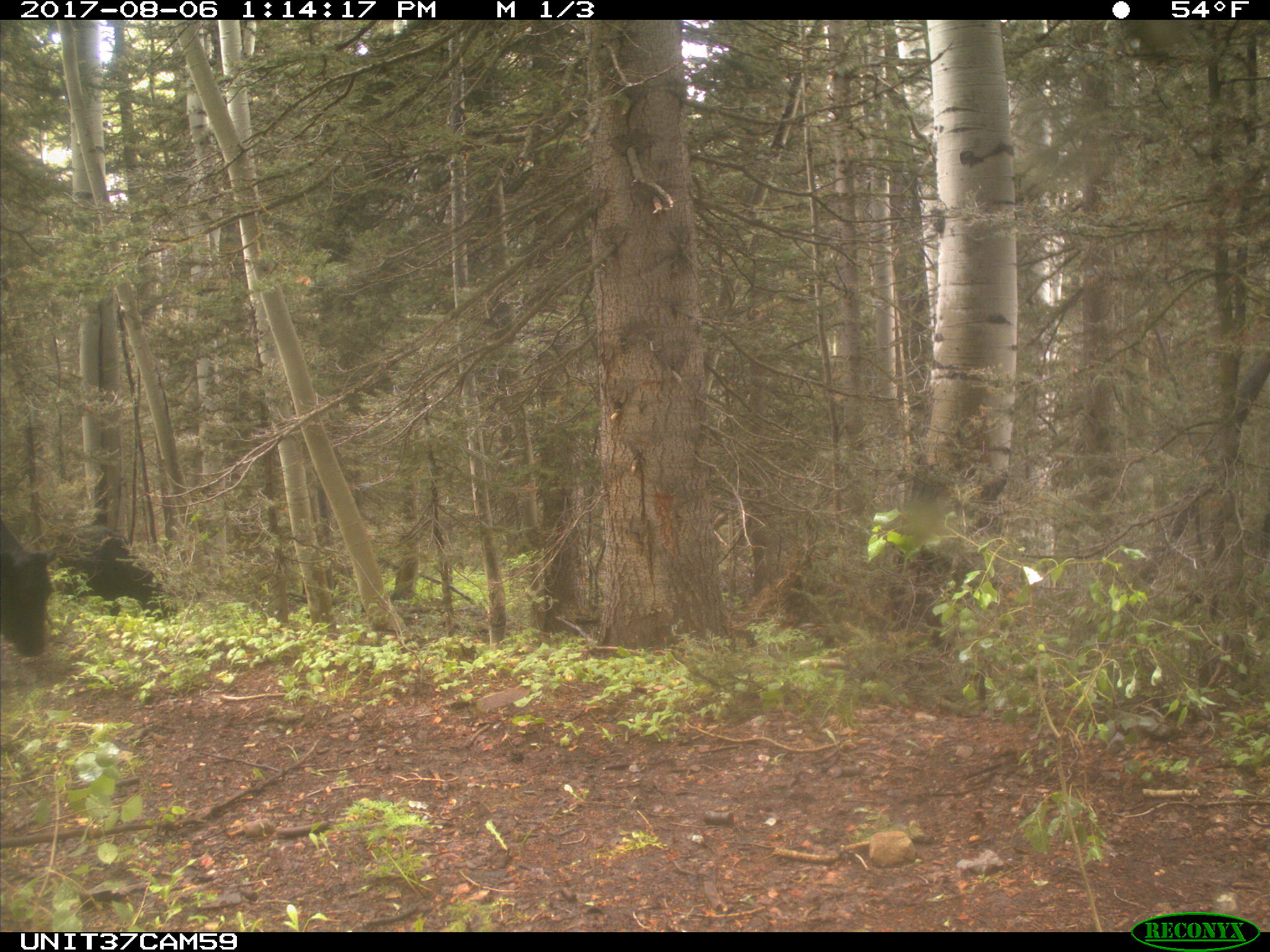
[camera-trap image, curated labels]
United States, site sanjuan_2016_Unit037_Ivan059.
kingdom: Animalia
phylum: Chordata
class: Mammalia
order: Artiodactyla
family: Bovidae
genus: Bos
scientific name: Bos taurus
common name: domestic cow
Bos taurus (domestic cow).